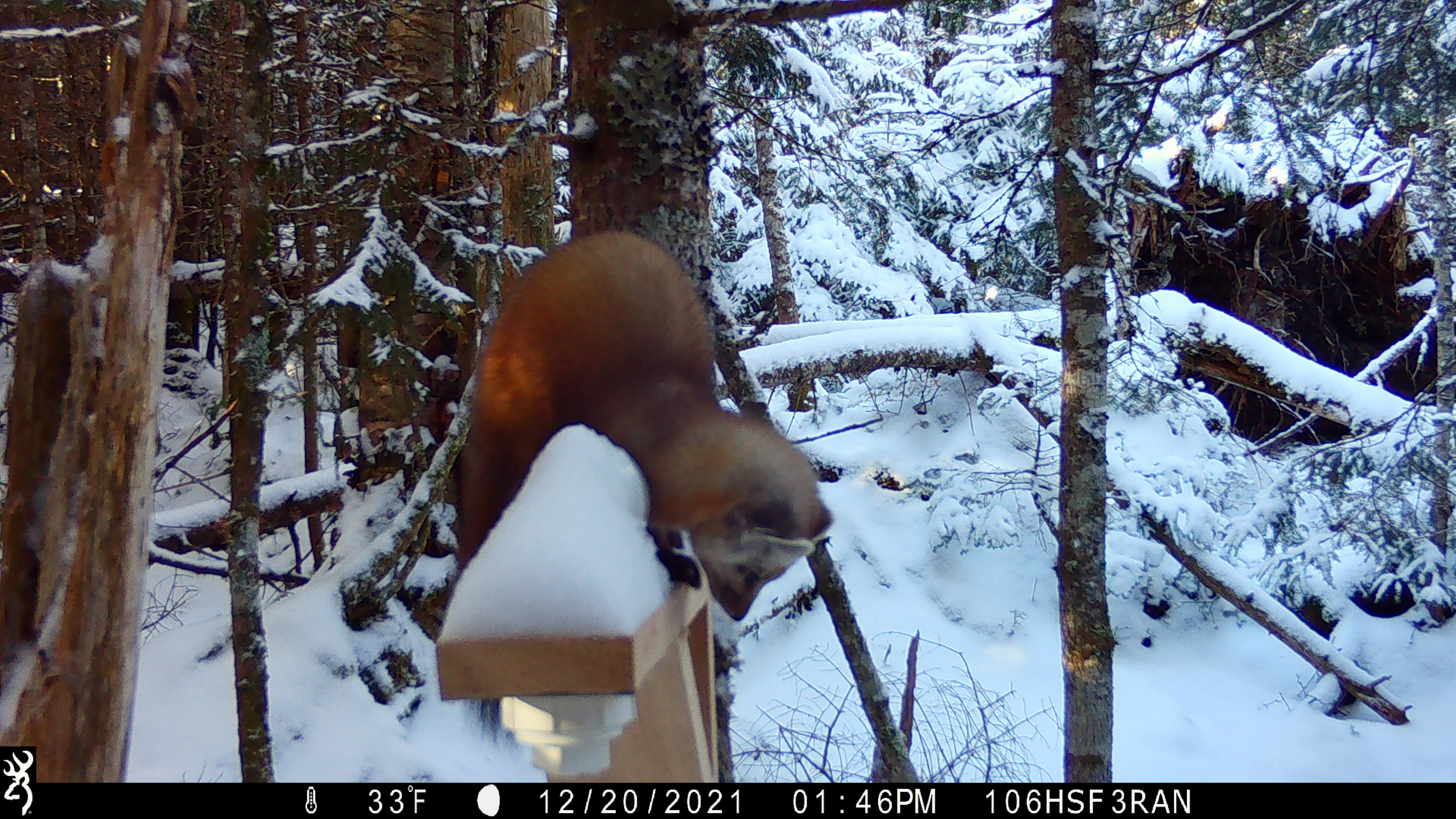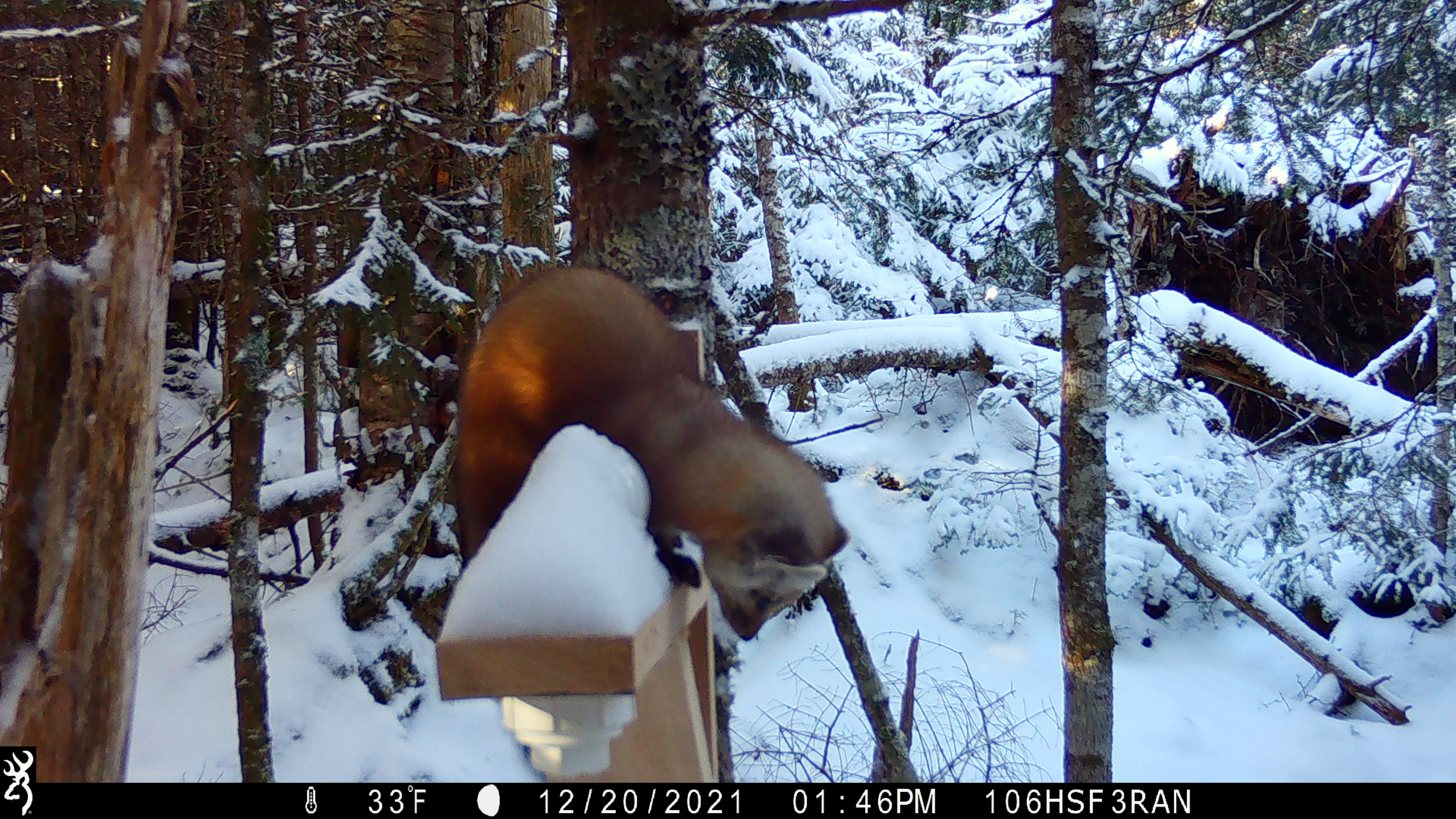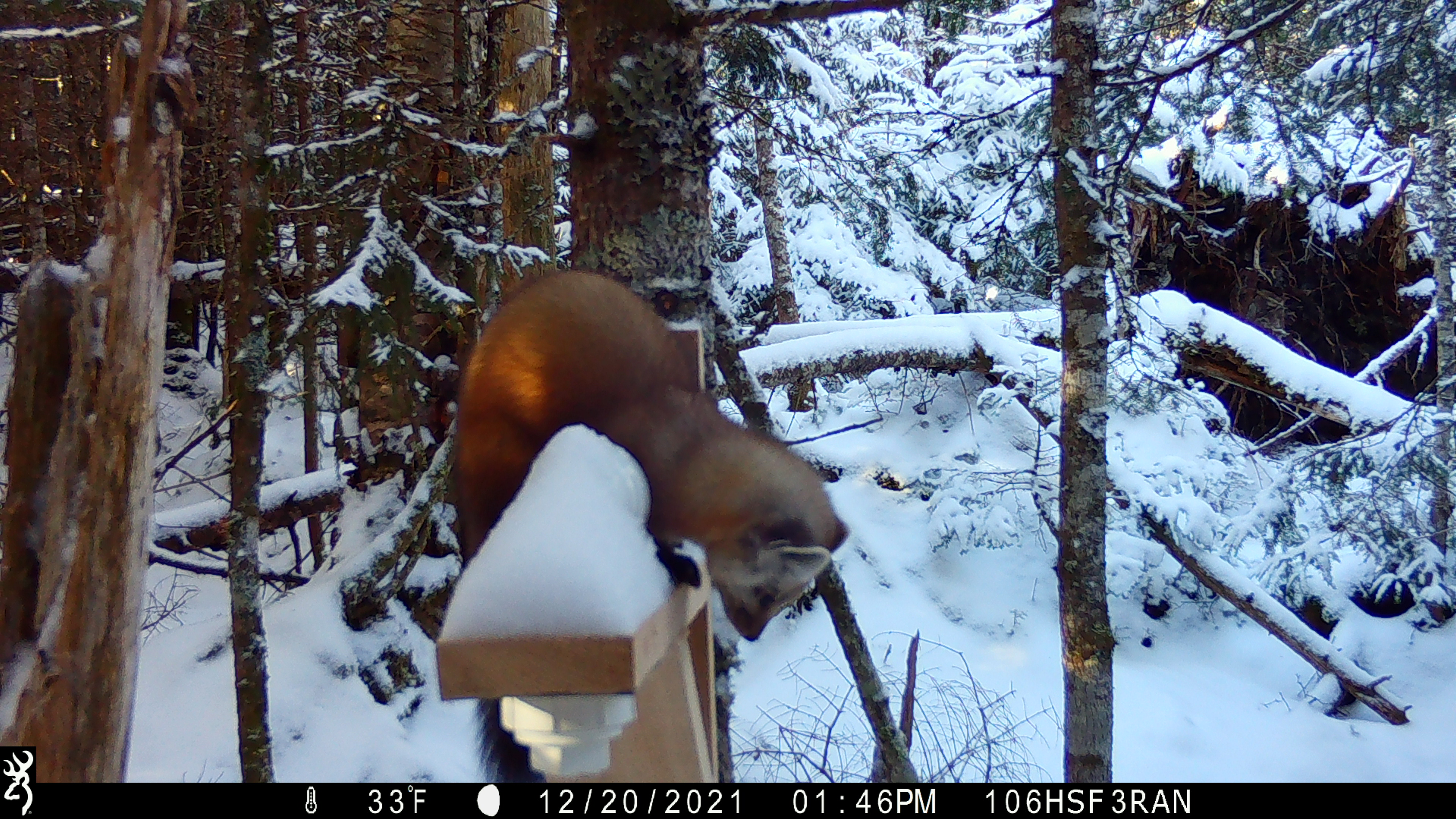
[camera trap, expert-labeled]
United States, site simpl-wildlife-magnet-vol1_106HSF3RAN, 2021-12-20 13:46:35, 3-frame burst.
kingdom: Animalia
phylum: Chordata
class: Mammalia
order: Carnivora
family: Mustelidae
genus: Martes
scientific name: Martes americana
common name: american marten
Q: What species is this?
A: American marten (Martes americana).